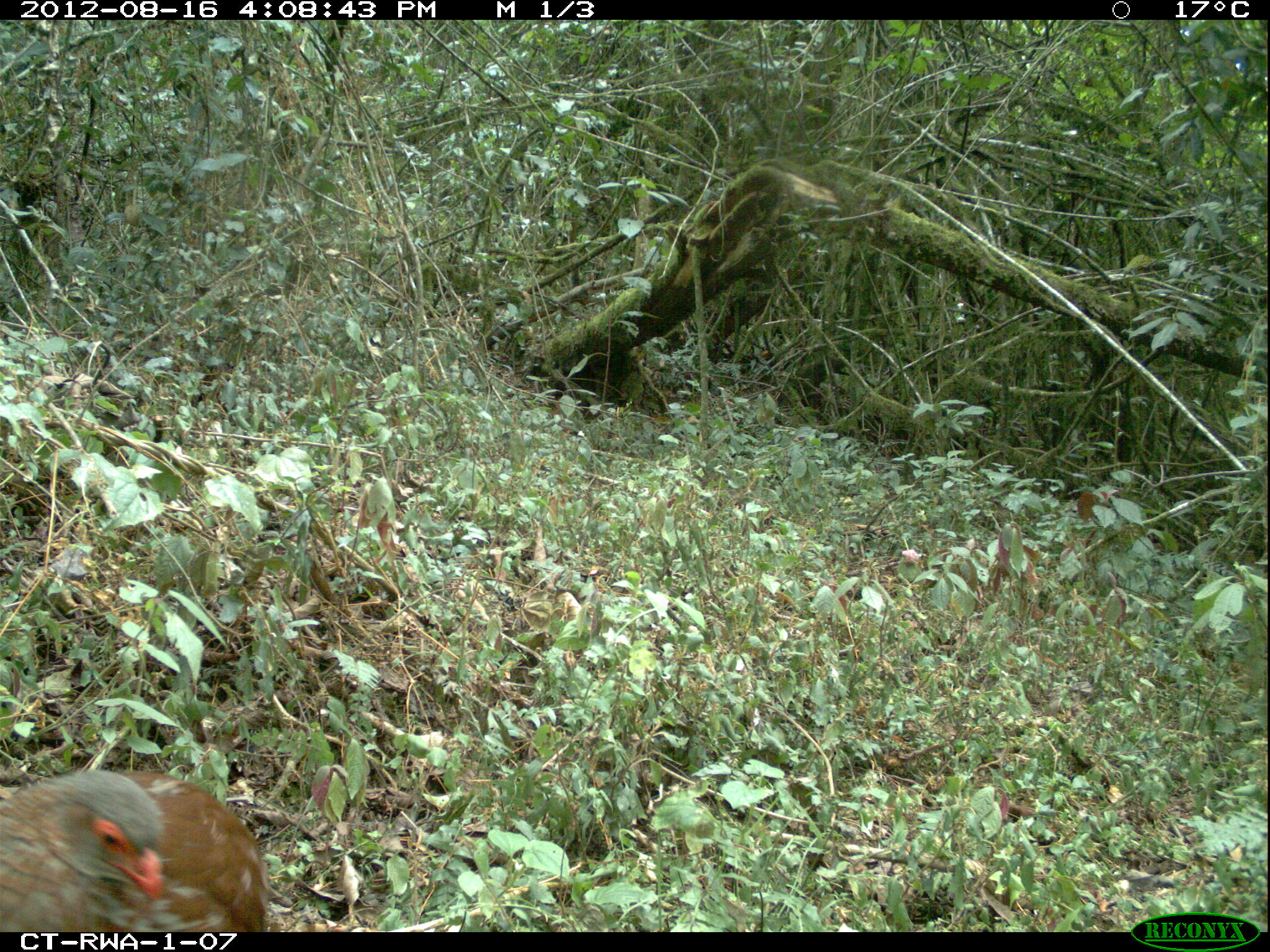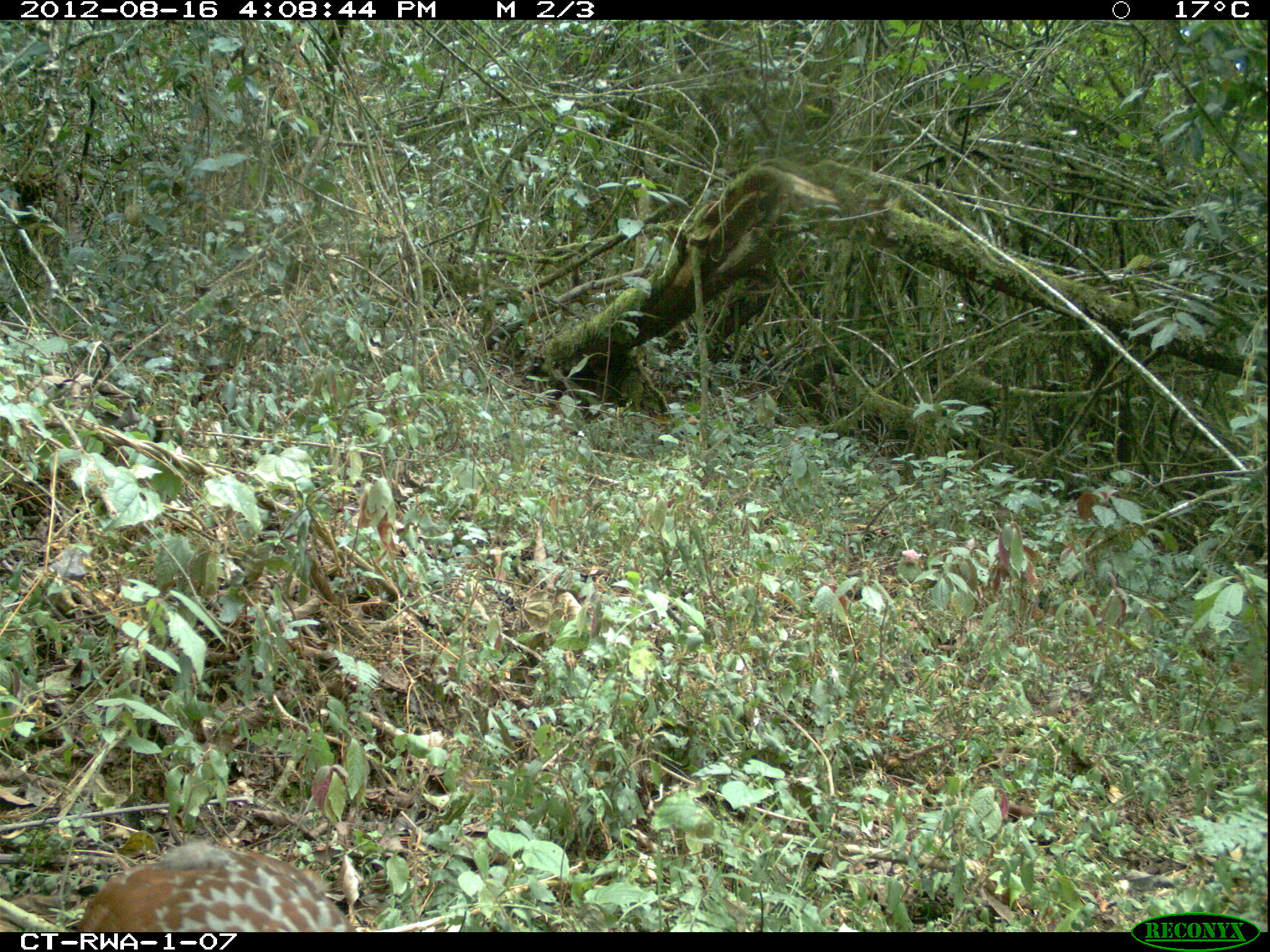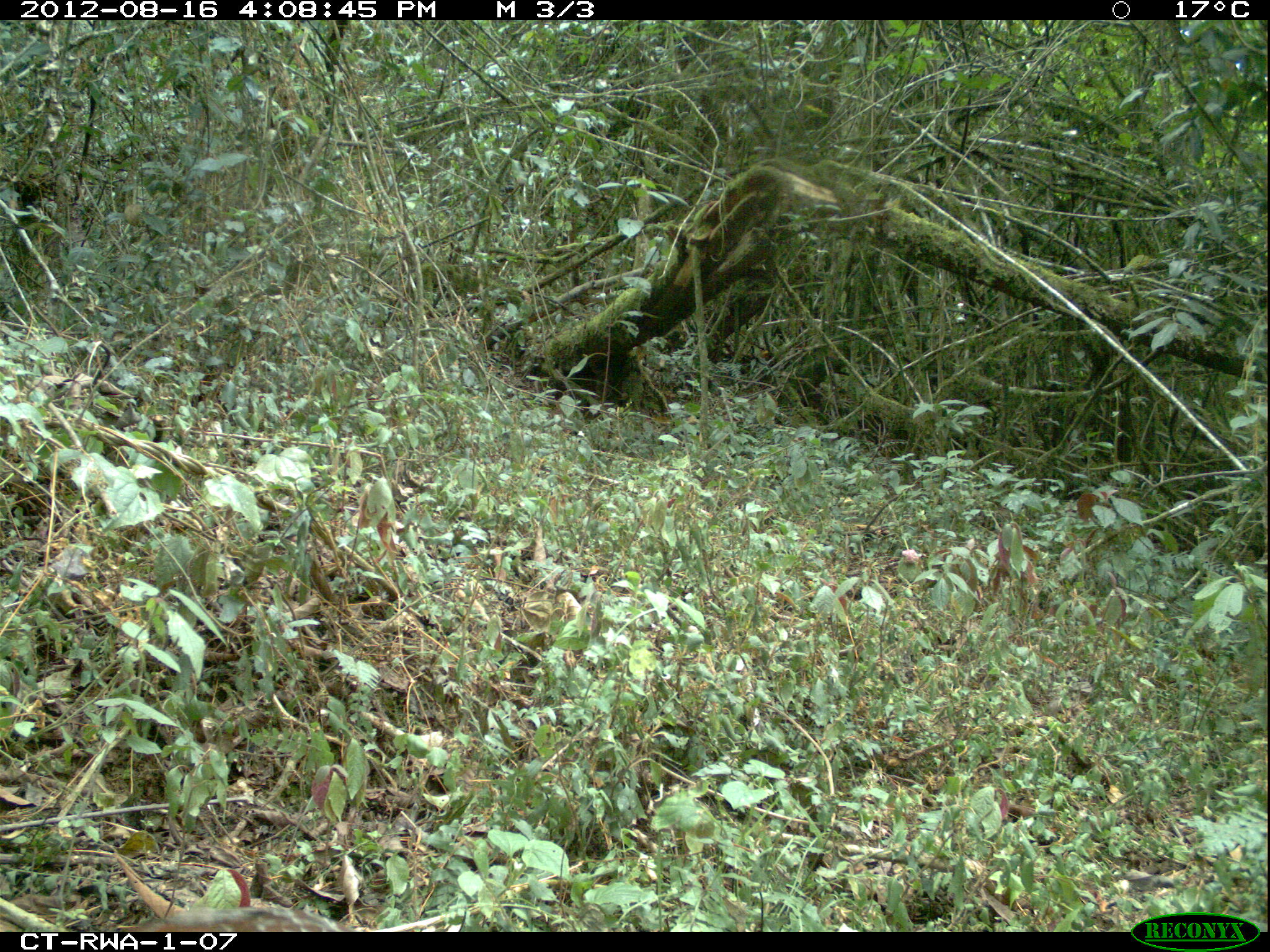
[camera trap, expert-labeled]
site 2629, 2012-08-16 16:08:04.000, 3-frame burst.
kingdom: Animalia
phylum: Chordata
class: Aves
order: Galliformes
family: Phasianidae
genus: Pternistis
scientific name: Pternistis nobilis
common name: handsome francolin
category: francolinus nobilis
Francolinus nobilis (handsome francolin) (Pternistis nobilis), count 1.